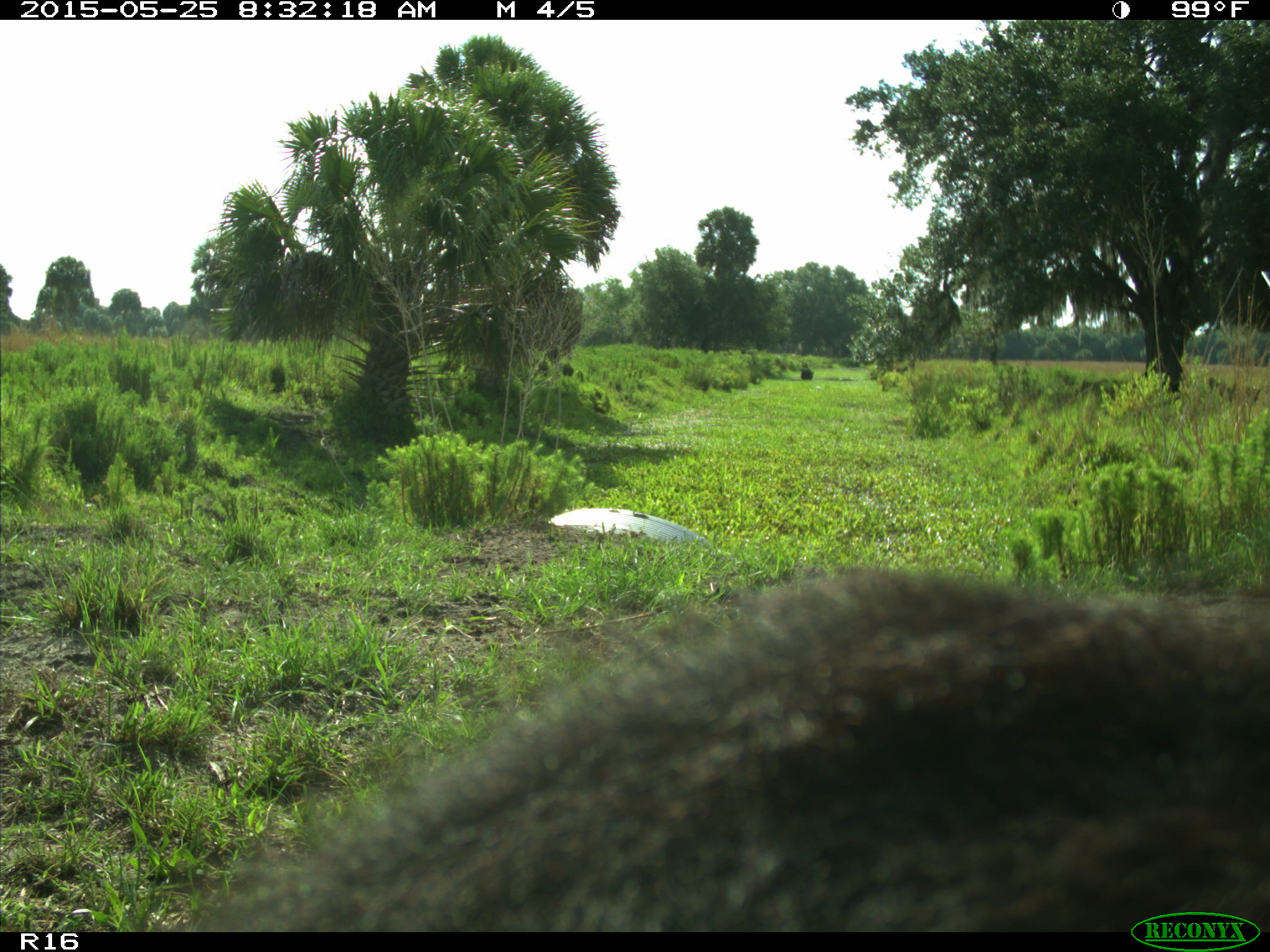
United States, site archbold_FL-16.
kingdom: Animalia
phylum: Chordata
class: Mammalia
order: Artiodactyla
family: Bovidae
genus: Bos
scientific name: Bos taurus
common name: domestic cow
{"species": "Bos taurus (domestic cow)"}